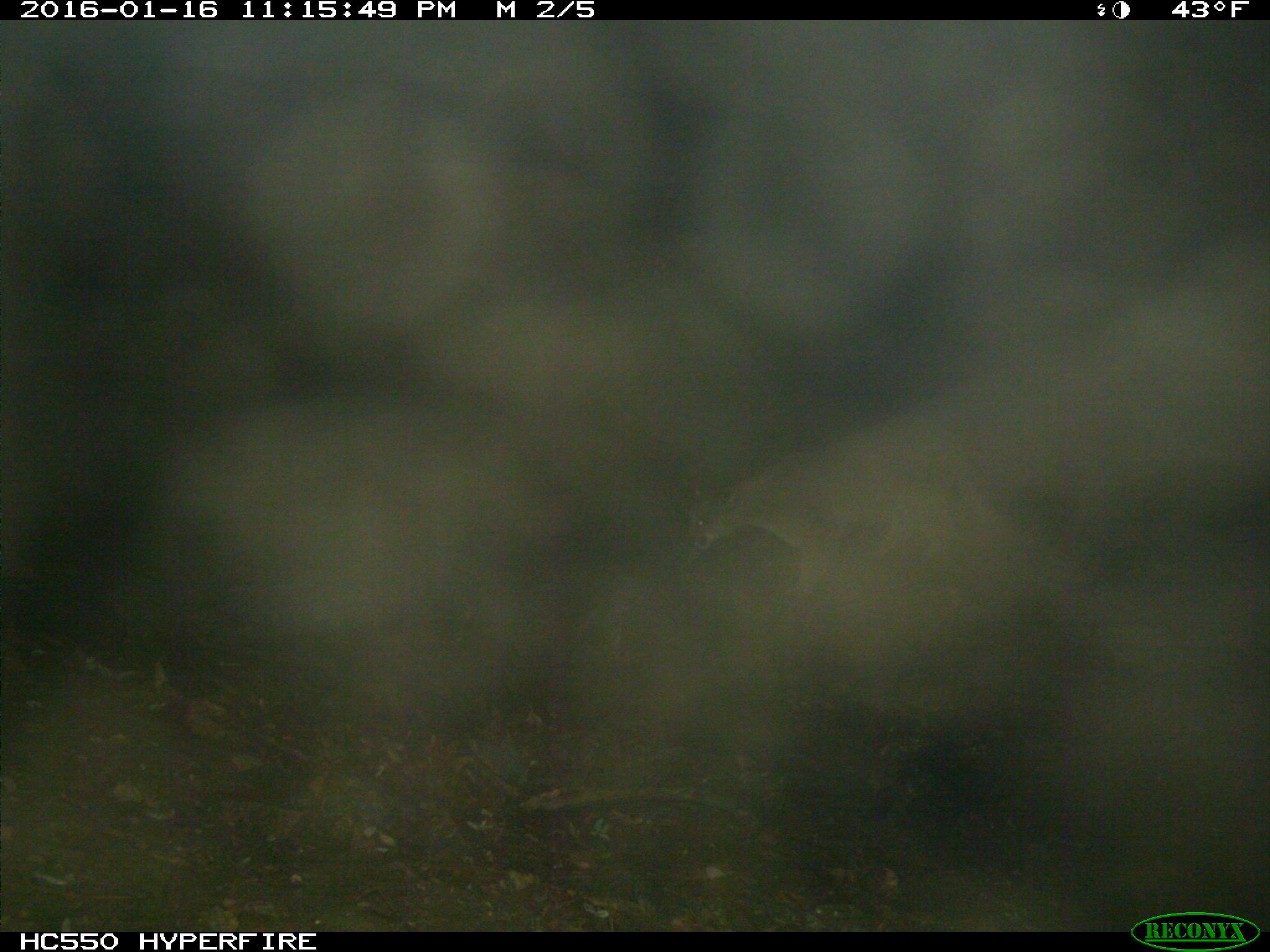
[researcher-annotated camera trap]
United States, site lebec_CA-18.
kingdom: Animalia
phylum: Chordata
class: Mammalia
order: Carnivora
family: Felidae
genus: Puma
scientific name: Puma concolor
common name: mountain lion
Puma concolor (mountain lion).